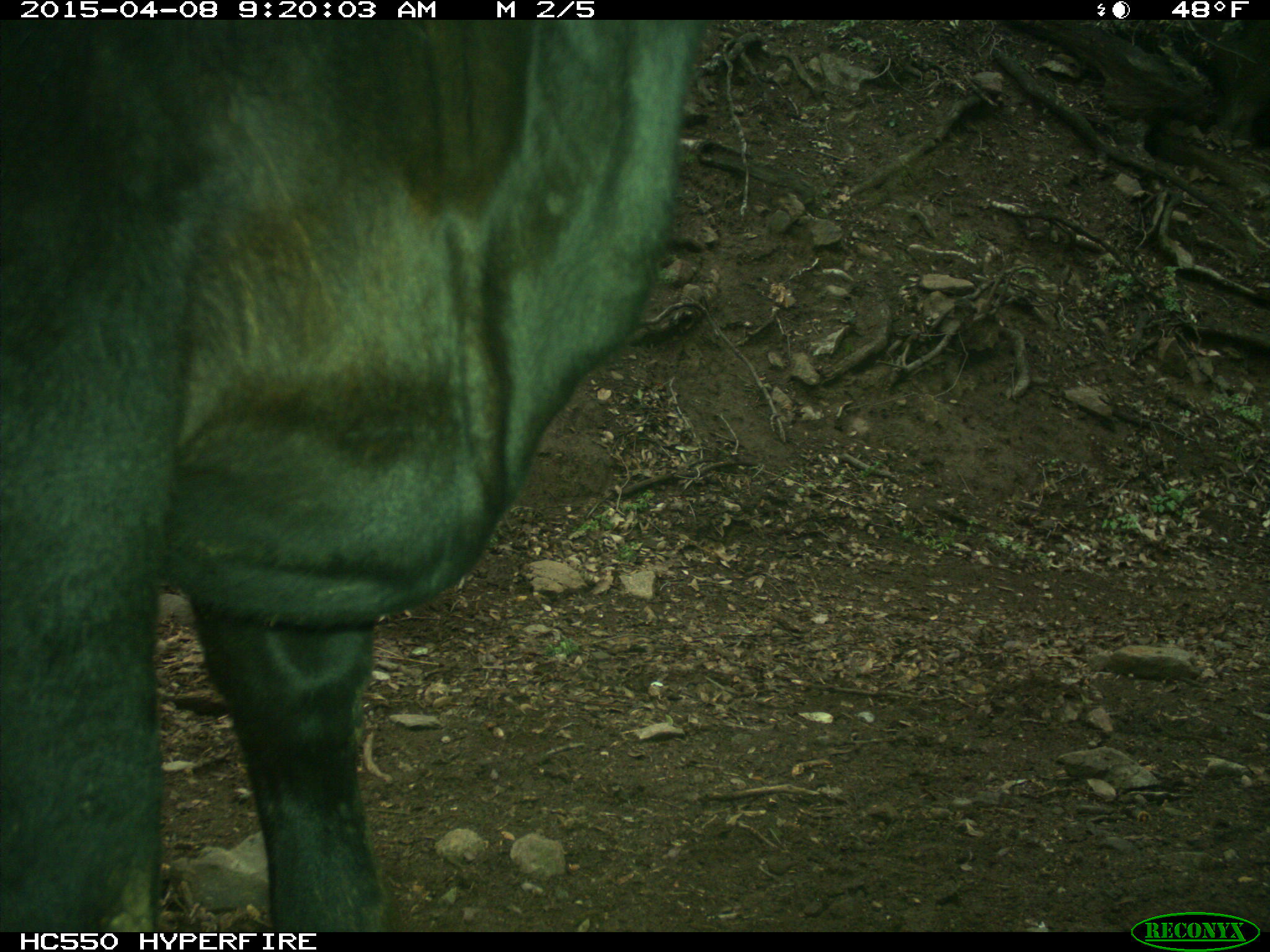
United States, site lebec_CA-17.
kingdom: Animalia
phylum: Chordata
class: Mammalia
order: Artiodactyla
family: Bovidae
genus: Bos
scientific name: Bos taurus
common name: domestic cow